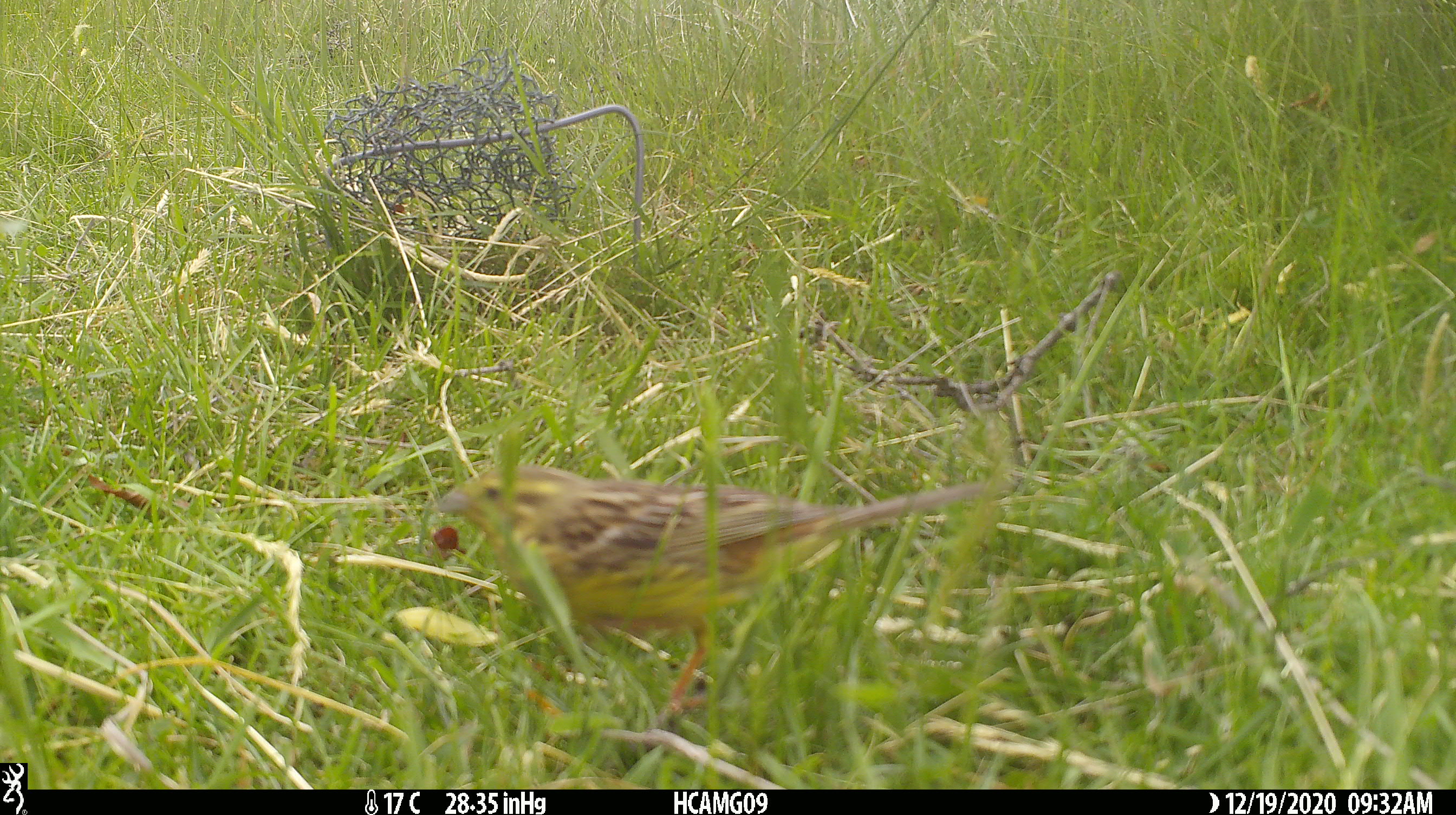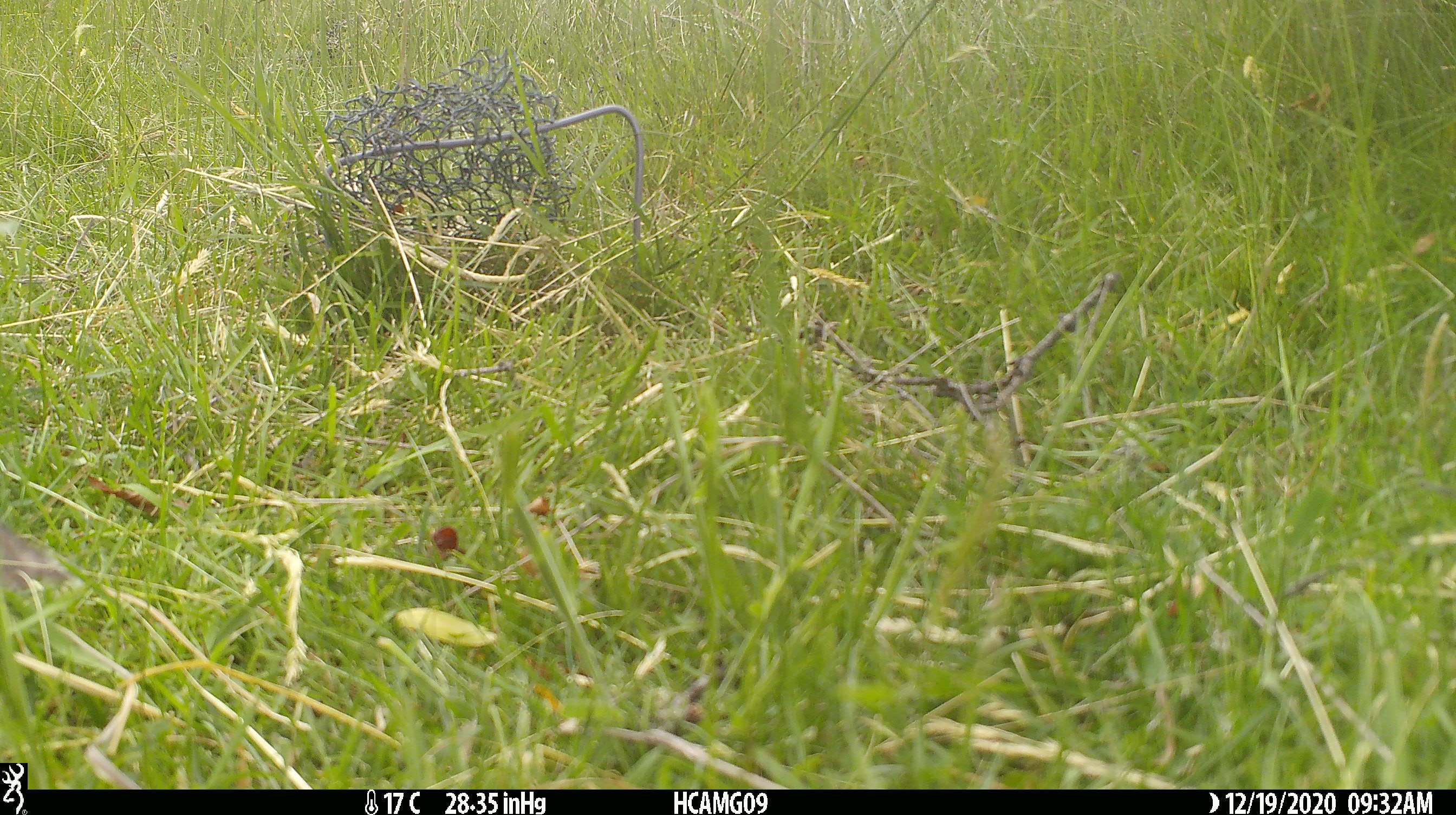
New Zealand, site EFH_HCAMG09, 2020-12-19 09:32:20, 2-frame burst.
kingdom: Animalia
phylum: Chordata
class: Aves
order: Passeriformes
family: Emberizidae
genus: Emberiza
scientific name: Emberiza citrinella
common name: yellowhammer